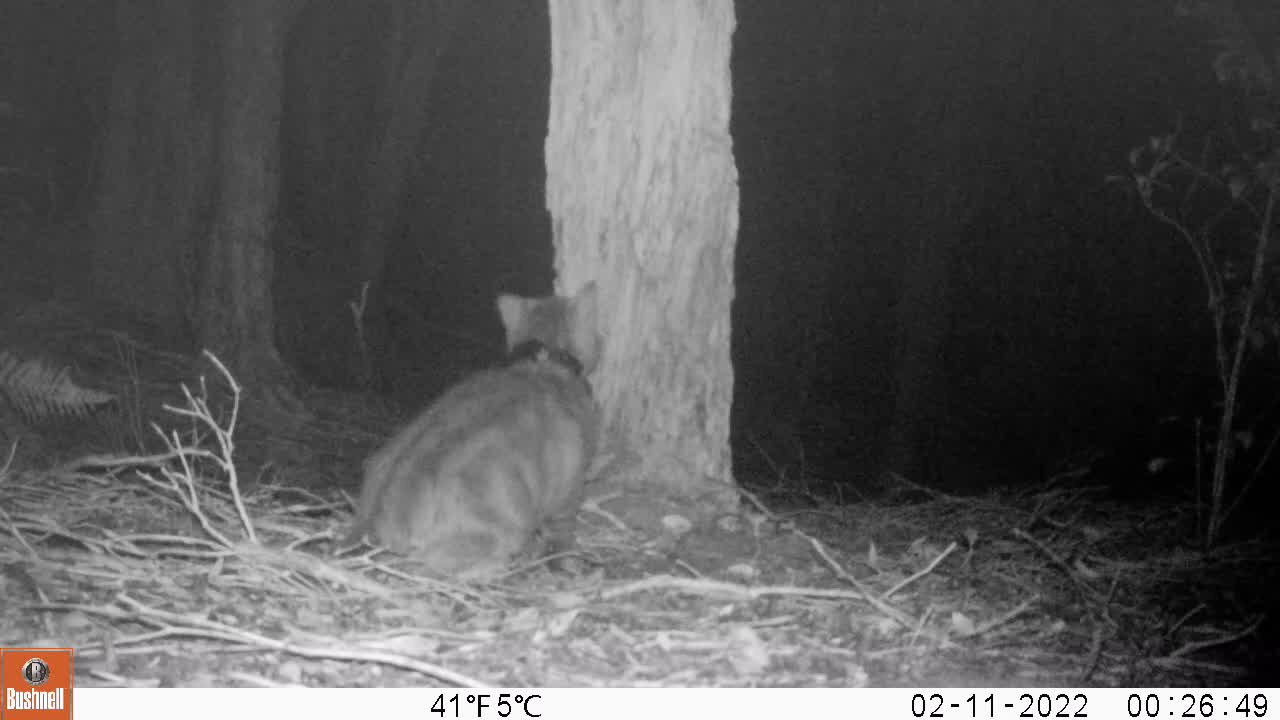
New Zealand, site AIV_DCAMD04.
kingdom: Animalia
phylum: Chordata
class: Mammalia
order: Carnivora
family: Felidae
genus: Felis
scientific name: Felis catus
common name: domestic cat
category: cat